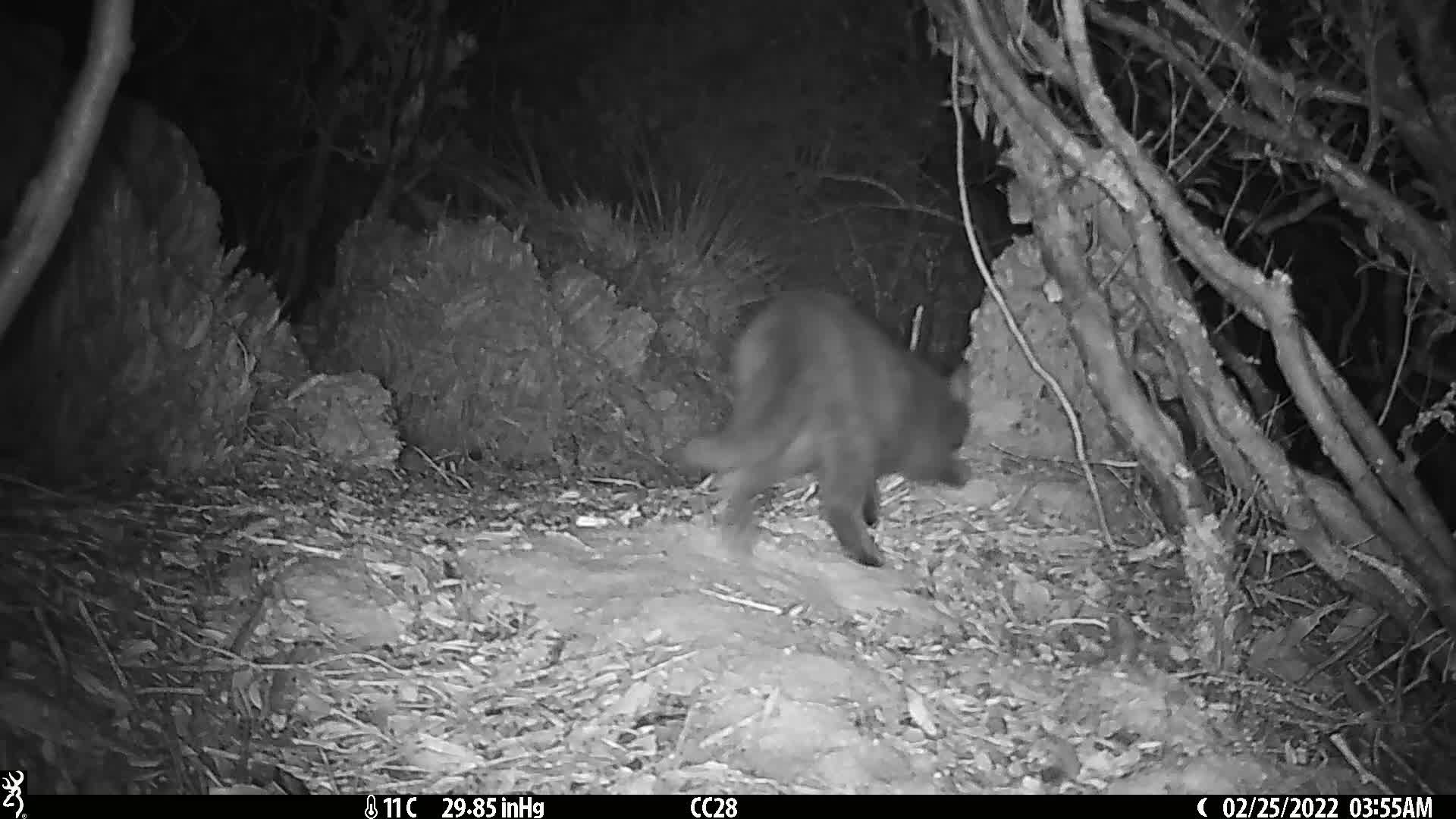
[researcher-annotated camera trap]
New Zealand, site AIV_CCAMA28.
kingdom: Animalia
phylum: Chordata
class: Mammalia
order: Carnivora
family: Felidae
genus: Felis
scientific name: Felis catus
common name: domestic cat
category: cat